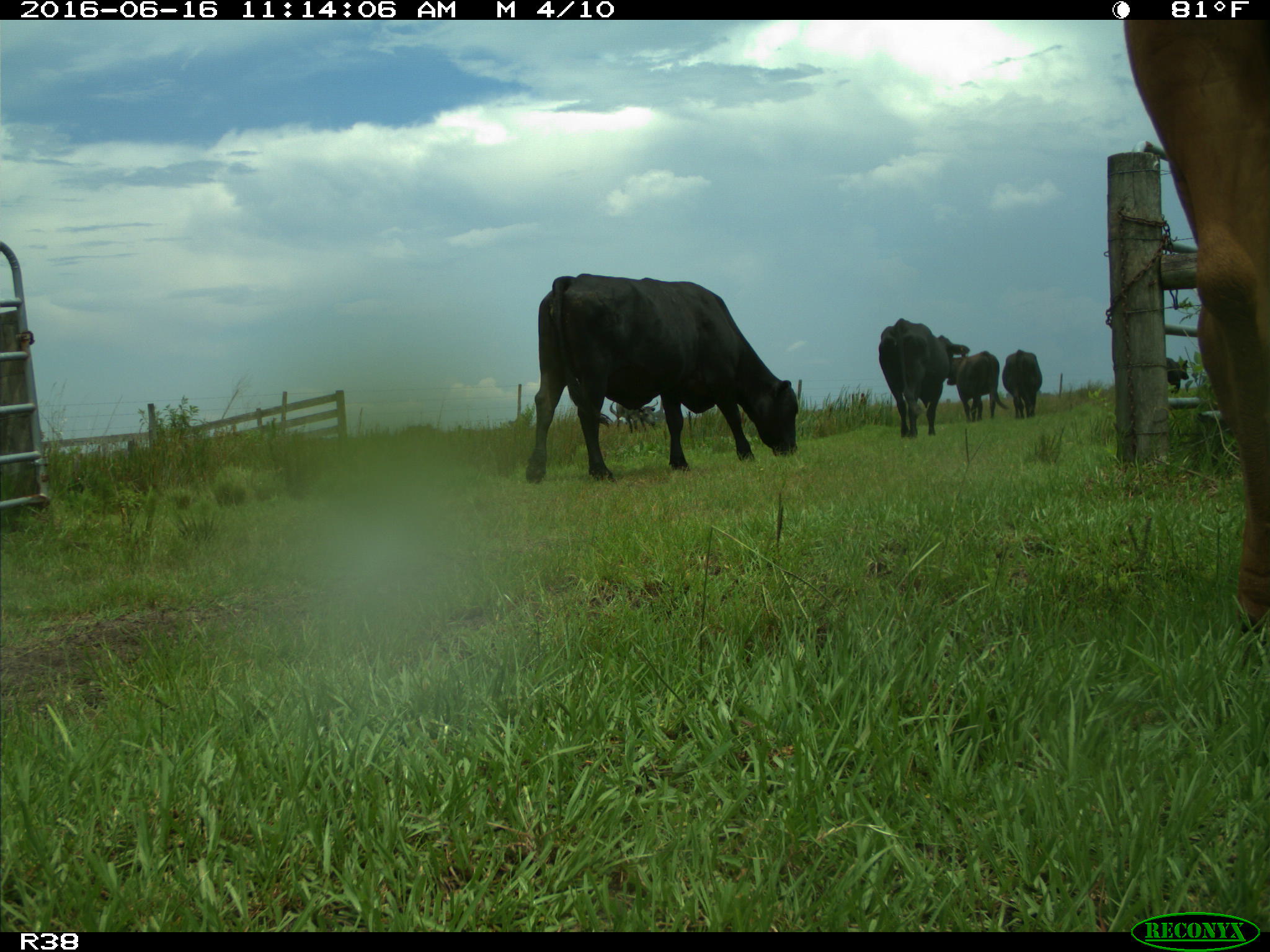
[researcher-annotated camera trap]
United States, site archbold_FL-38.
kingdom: Animalia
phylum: Chordata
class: Mammalia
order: Artiodactyla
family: Bovidae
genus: Bos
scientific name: Bos taurus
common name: domestic cow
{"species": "Bos taurus (domestic cow)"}